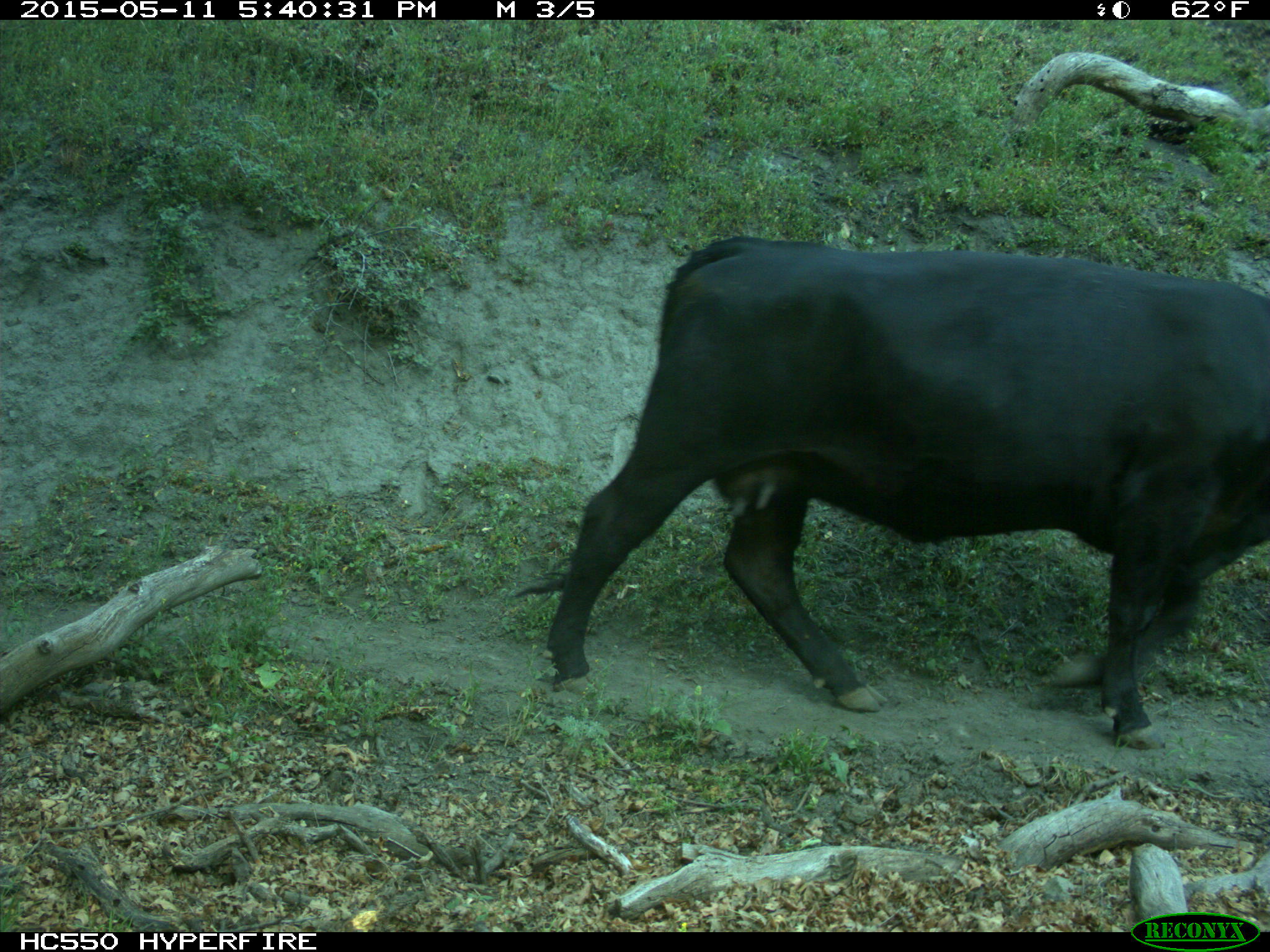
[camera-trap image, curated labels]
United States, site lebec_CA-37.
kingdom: Animalia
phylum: Chordata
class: Mammalia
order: Artiodactyla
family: Bovidae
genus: Bos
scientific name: Bos taurus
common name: domestic cow